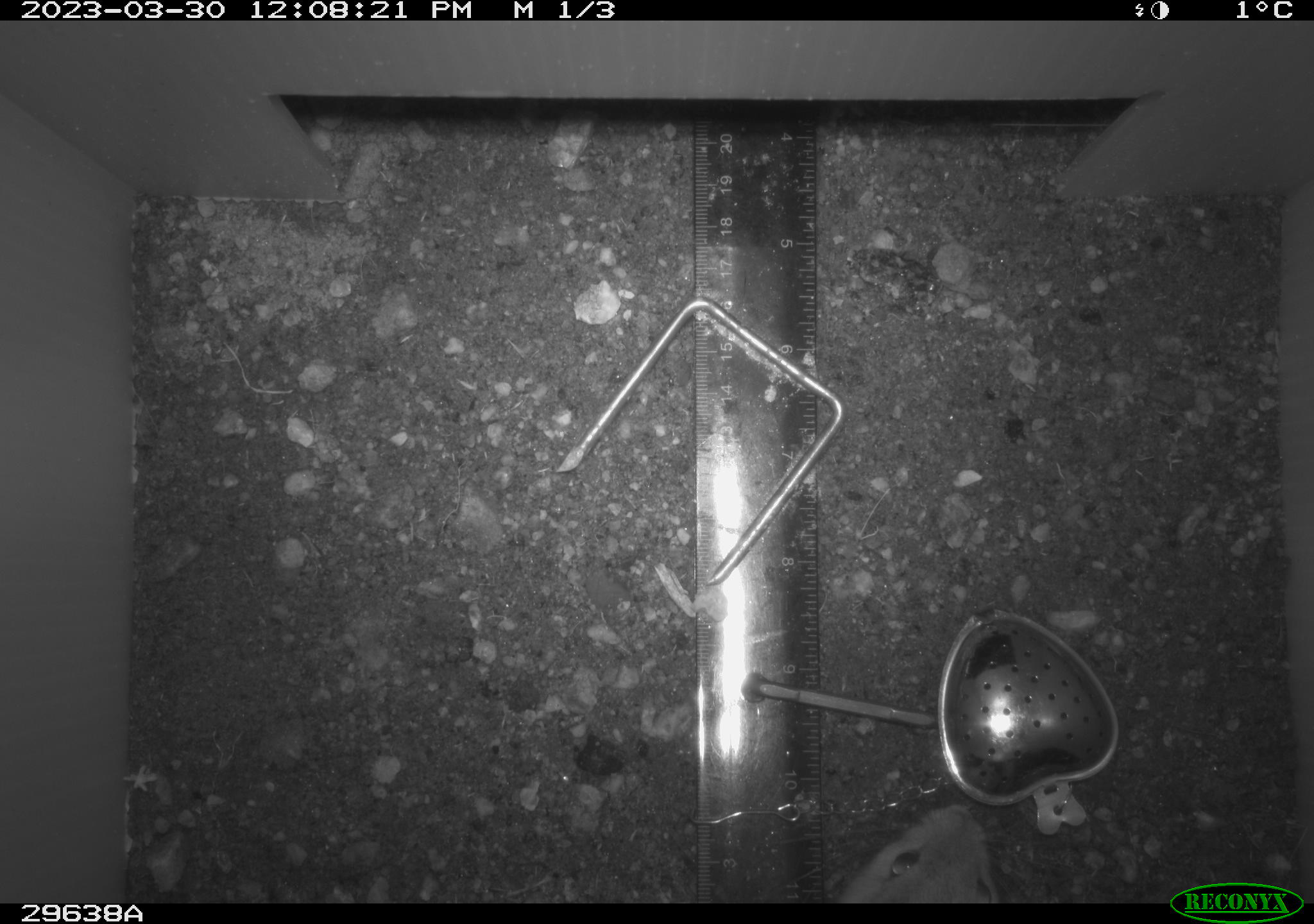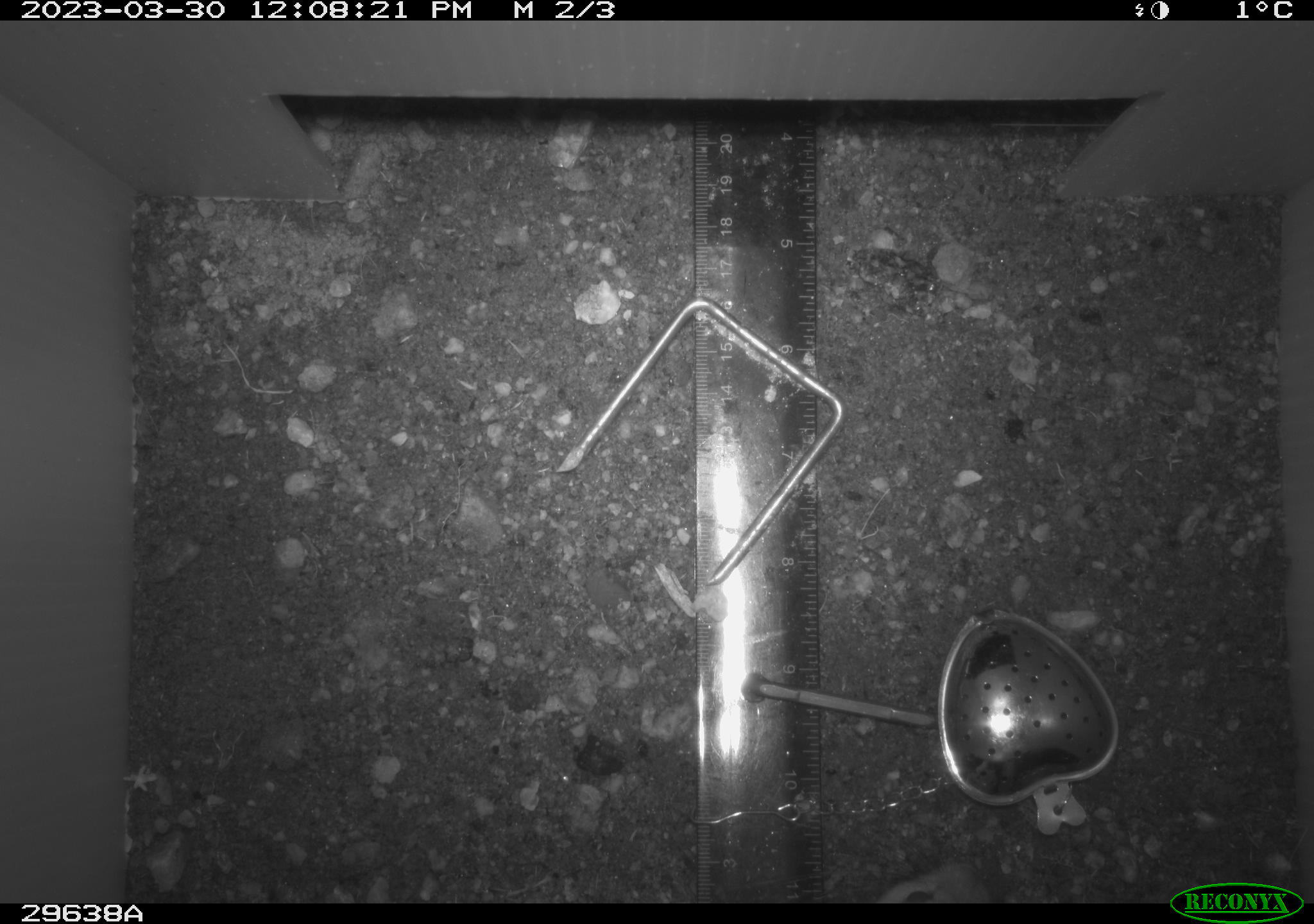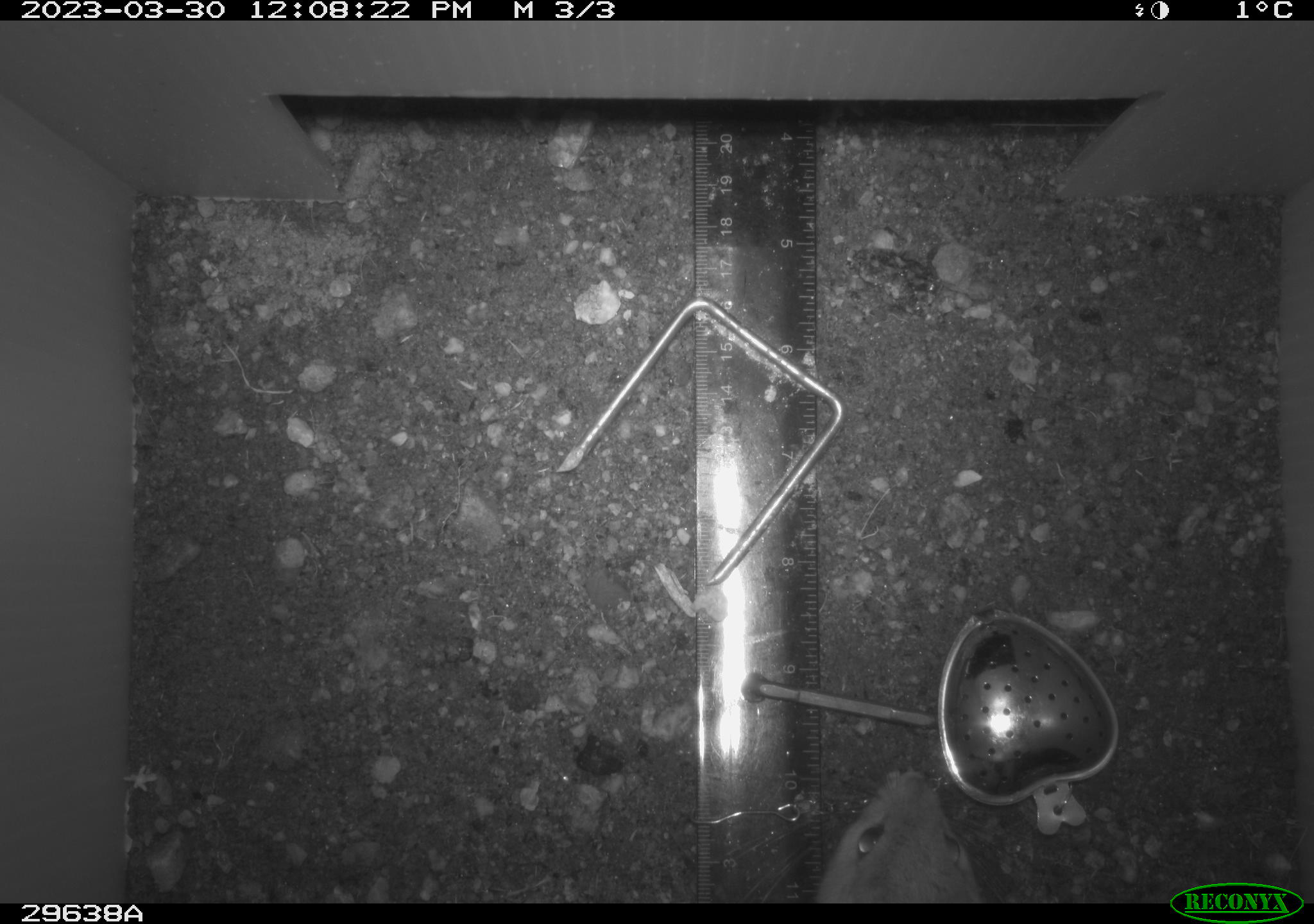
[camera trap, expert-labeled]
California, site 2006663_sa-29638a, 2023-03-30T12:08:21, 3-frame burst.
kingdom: Animalia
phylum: Chordata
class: Mammalia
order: Rodentia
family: Cricetidae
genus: Peromyscus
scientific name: Peromyscus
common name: deer mice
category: peromyscus species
Peromyscus species (deer mice) (Peromyscus).